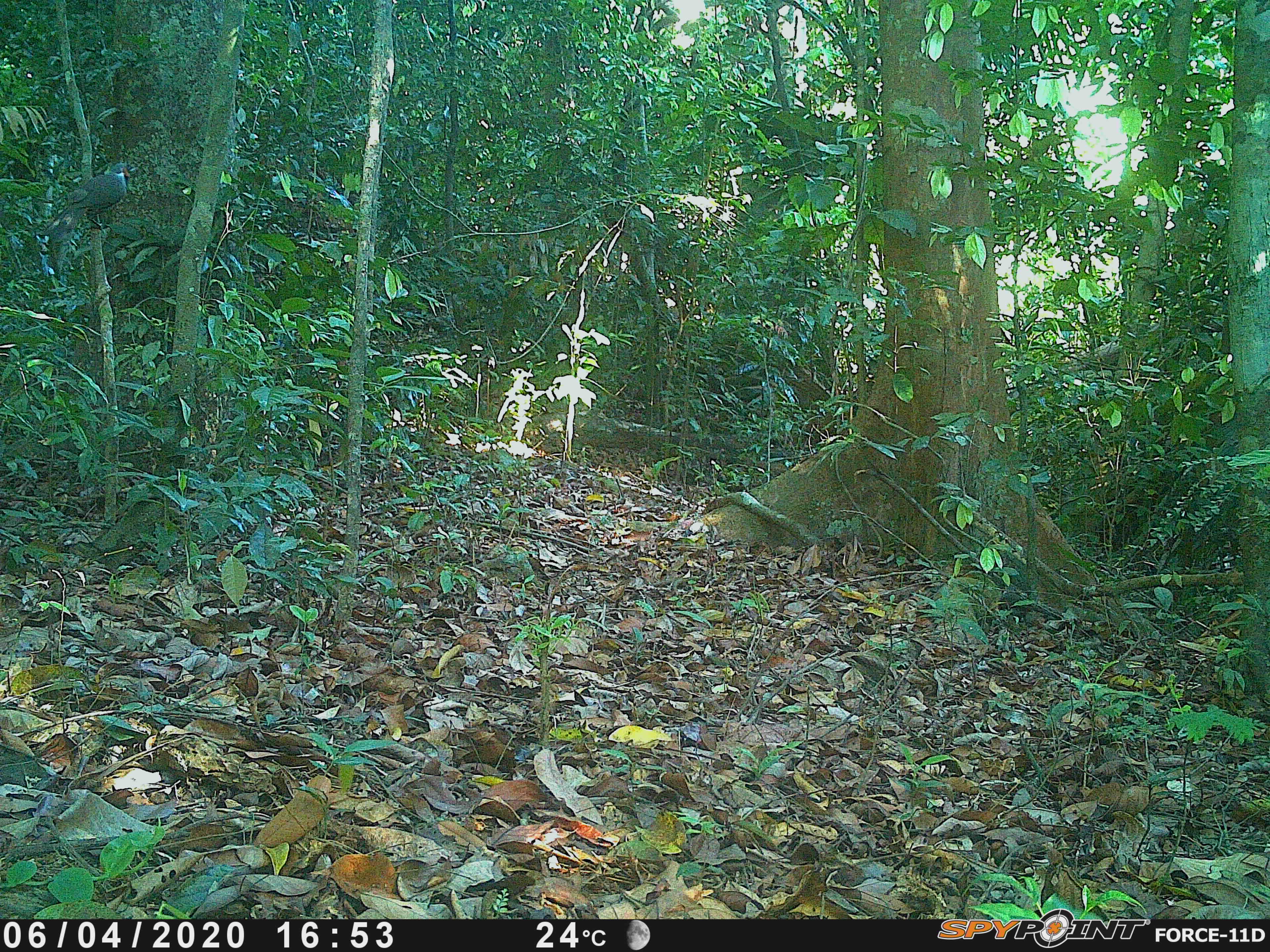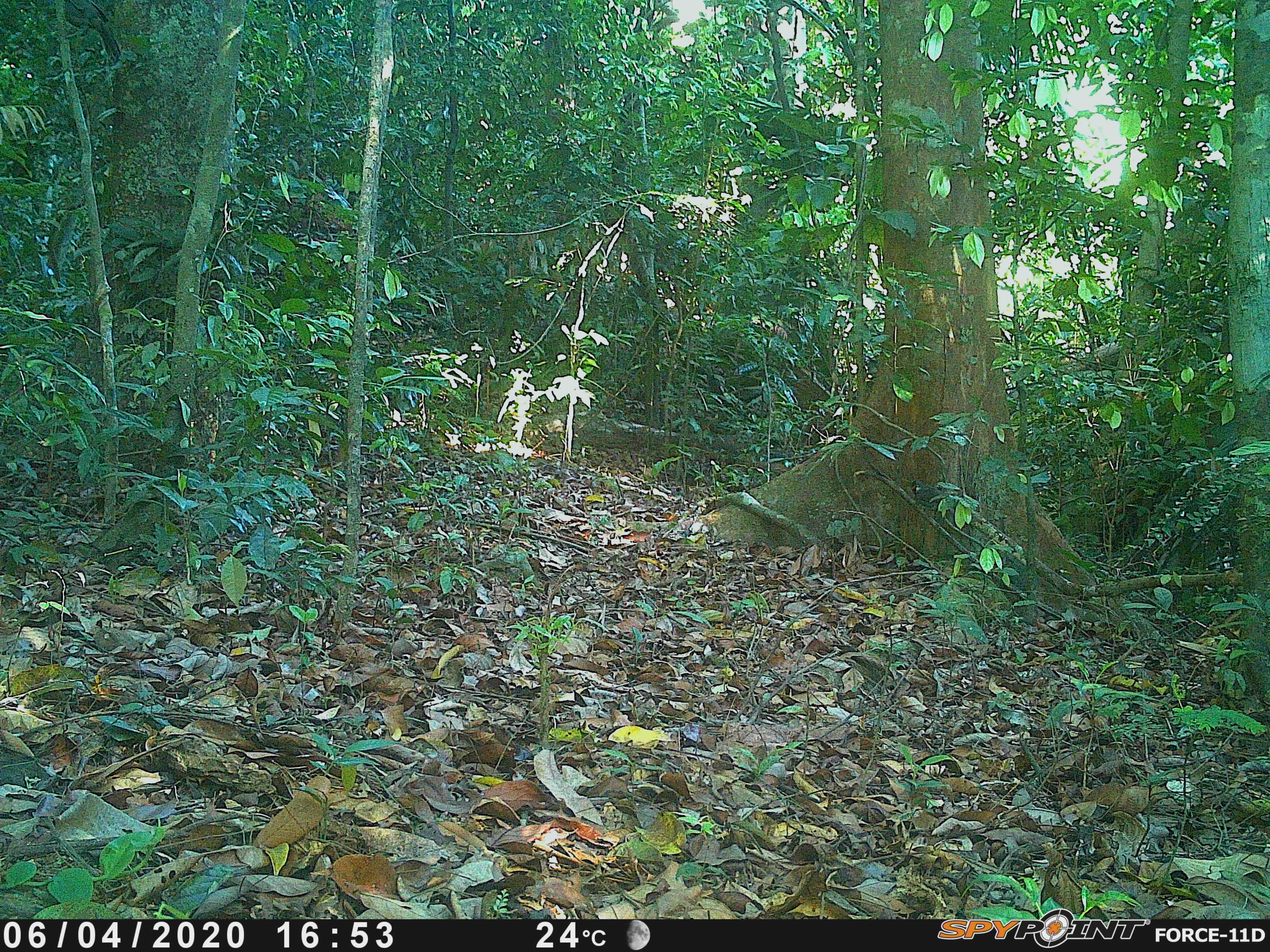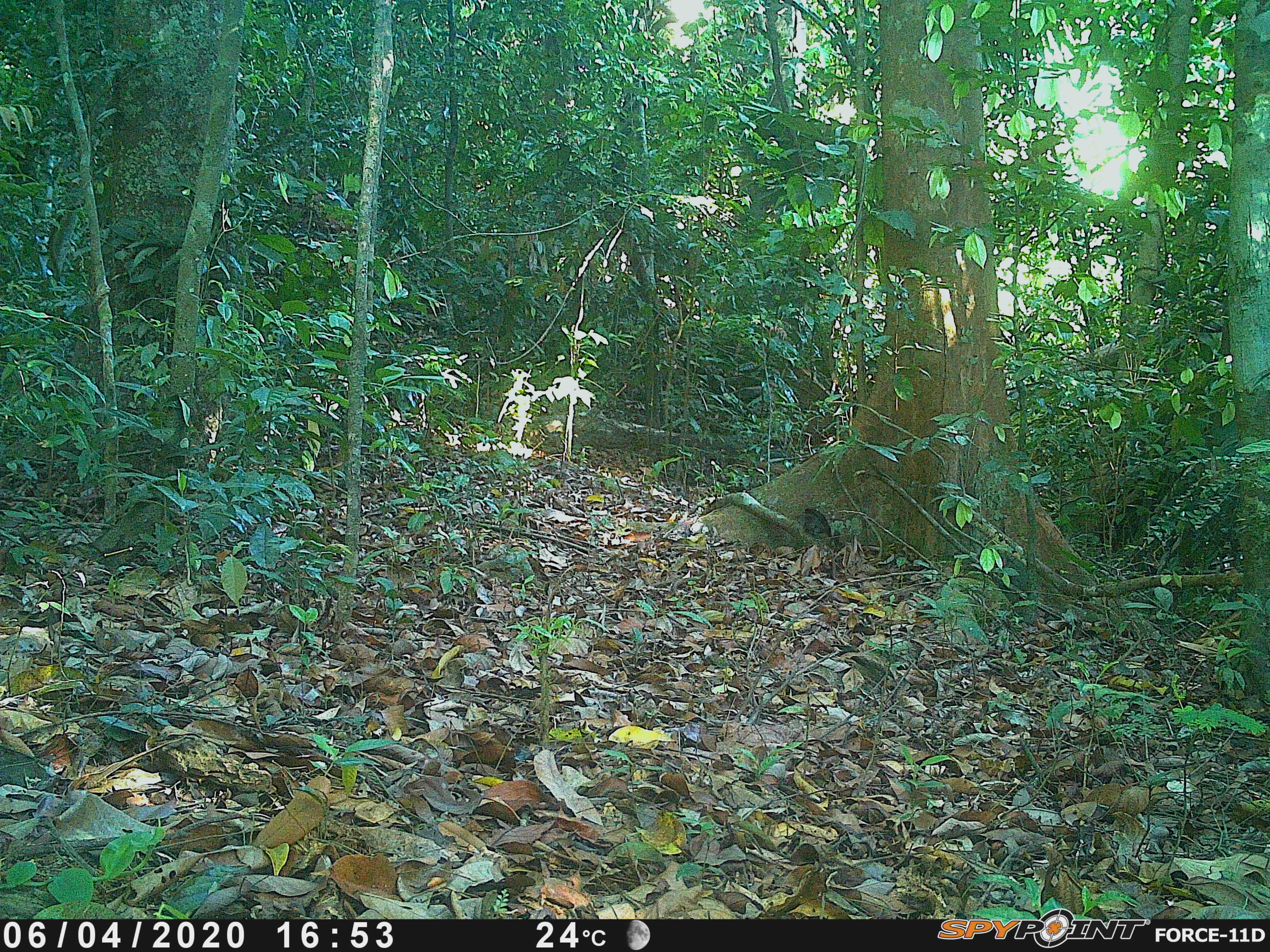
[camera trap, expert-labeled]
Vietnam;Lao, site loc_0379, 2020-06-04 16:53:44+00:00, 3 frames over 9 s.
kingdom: Animalia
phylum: Chordata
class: Aves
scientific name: Aves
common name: bird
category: unidentified bird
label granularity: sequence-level